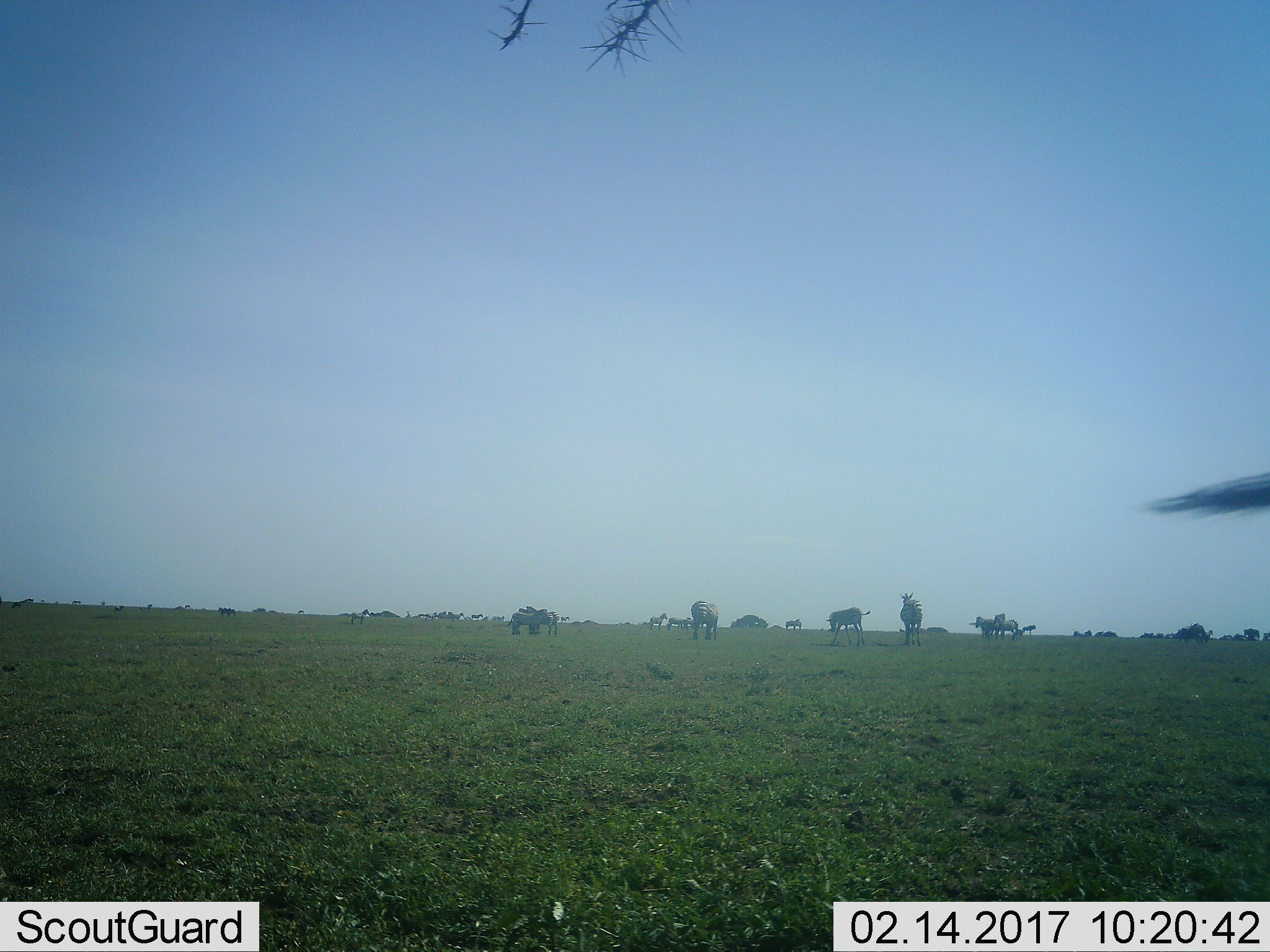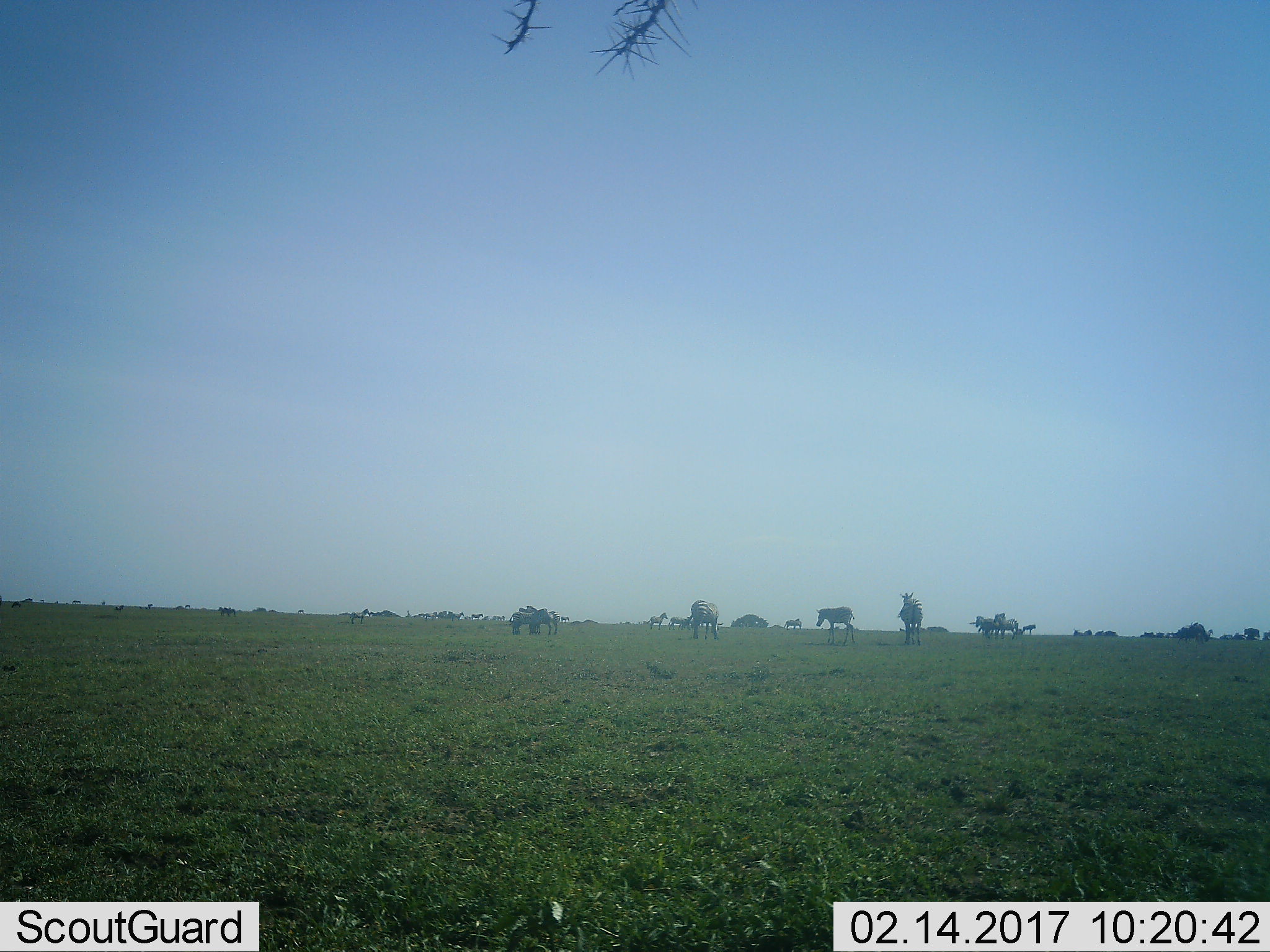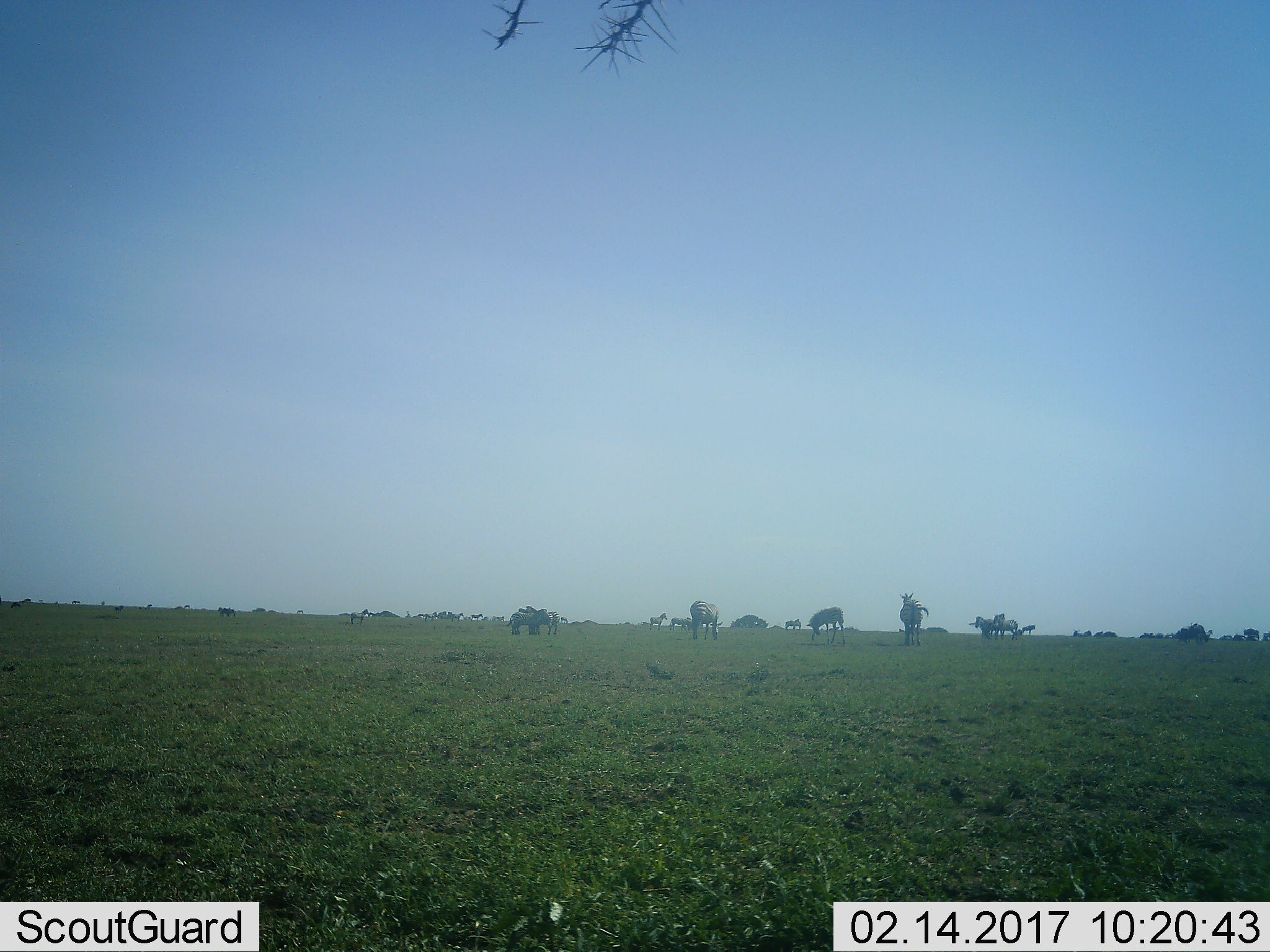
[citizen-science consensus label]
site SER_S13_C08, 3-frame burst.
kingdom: Animalia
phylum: Chordata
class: Mammalia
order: Perissodactyla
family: Equidae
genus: Equus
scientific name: Equus quagga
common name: plains zebra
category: zebraplains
Zebraplains (plains zebra) (Equus quagga), count 11-50. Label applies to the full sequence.